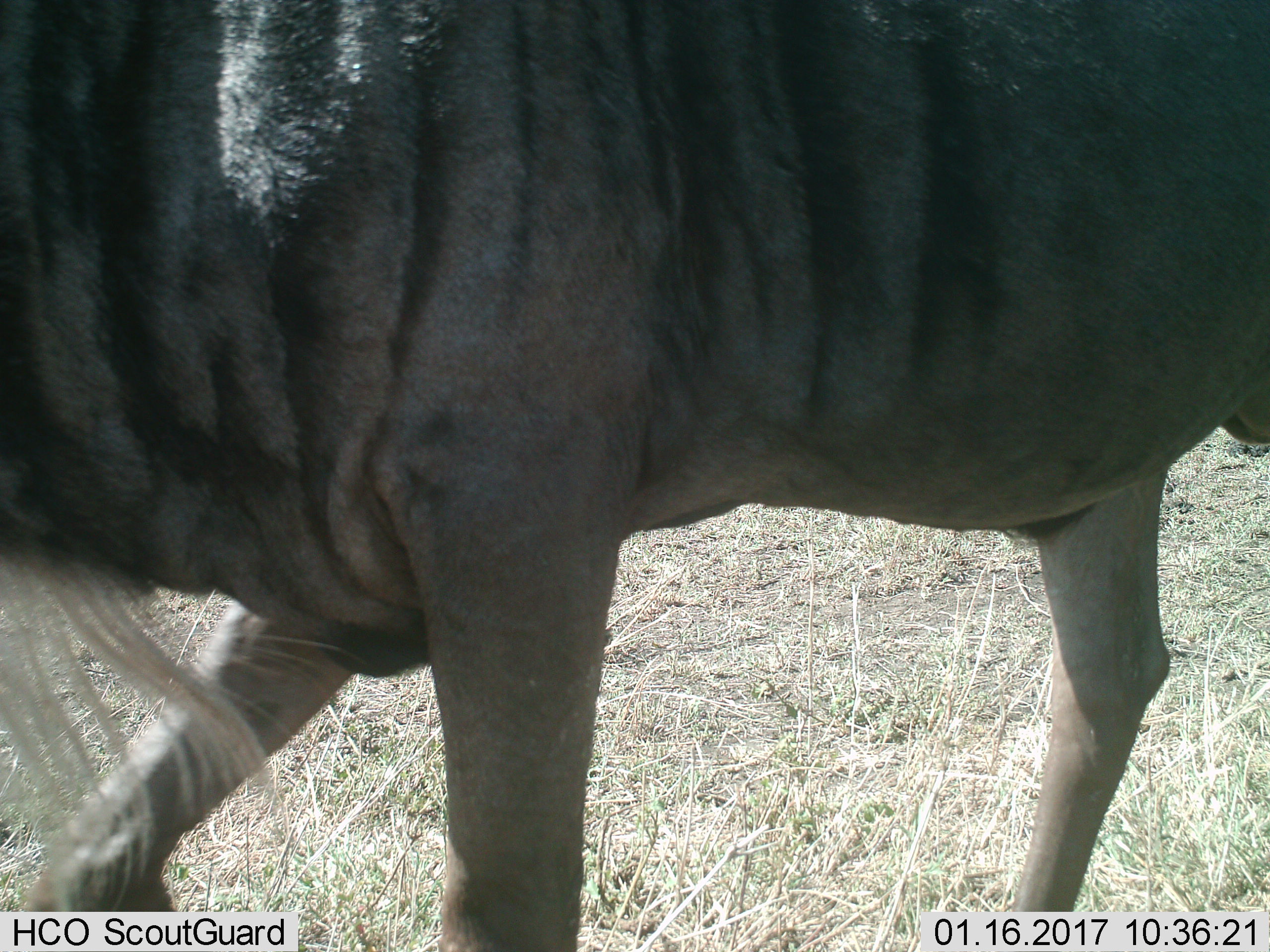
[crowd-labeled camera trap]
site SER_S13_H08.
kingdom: Animalia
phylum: Chordata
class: Mammalia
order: Artiodactyla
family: Bovidae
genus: Connochaetes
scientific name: Connochaetes taurinus taurinus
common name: blue wildebeest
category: wildebeestblue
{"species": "wildebeestblue (blue wildebeest) (Connochaetes taurinus taurinus)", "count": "1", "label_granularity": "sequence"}